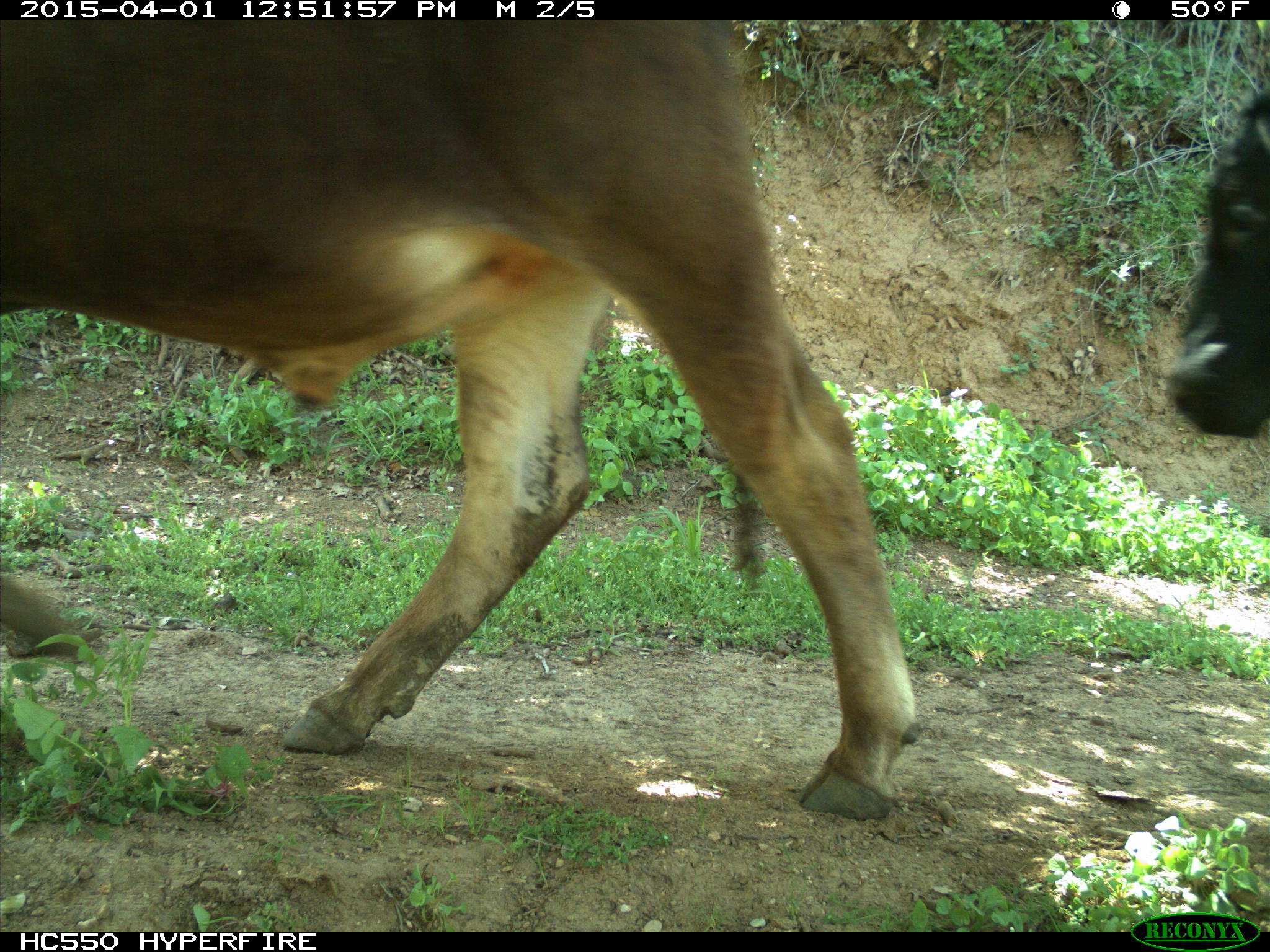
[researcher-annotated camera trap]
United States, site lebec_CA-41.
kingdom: Animalia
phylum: Chordata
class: Mammalia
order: Artiodactyla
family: Bovidae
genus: Bos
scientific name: Bos taurus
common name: domestic cow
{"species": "Bos taurus (domestic cow)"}